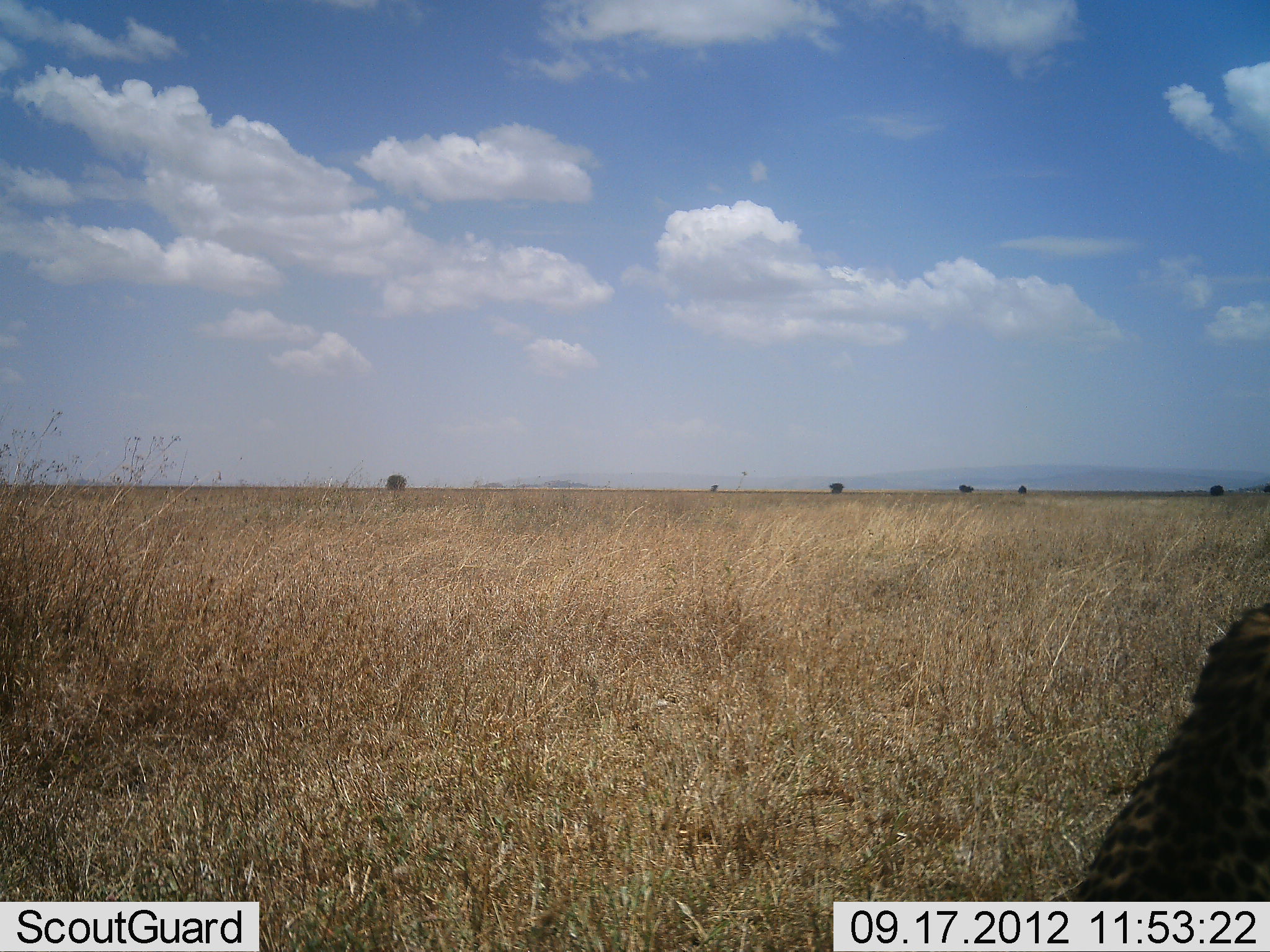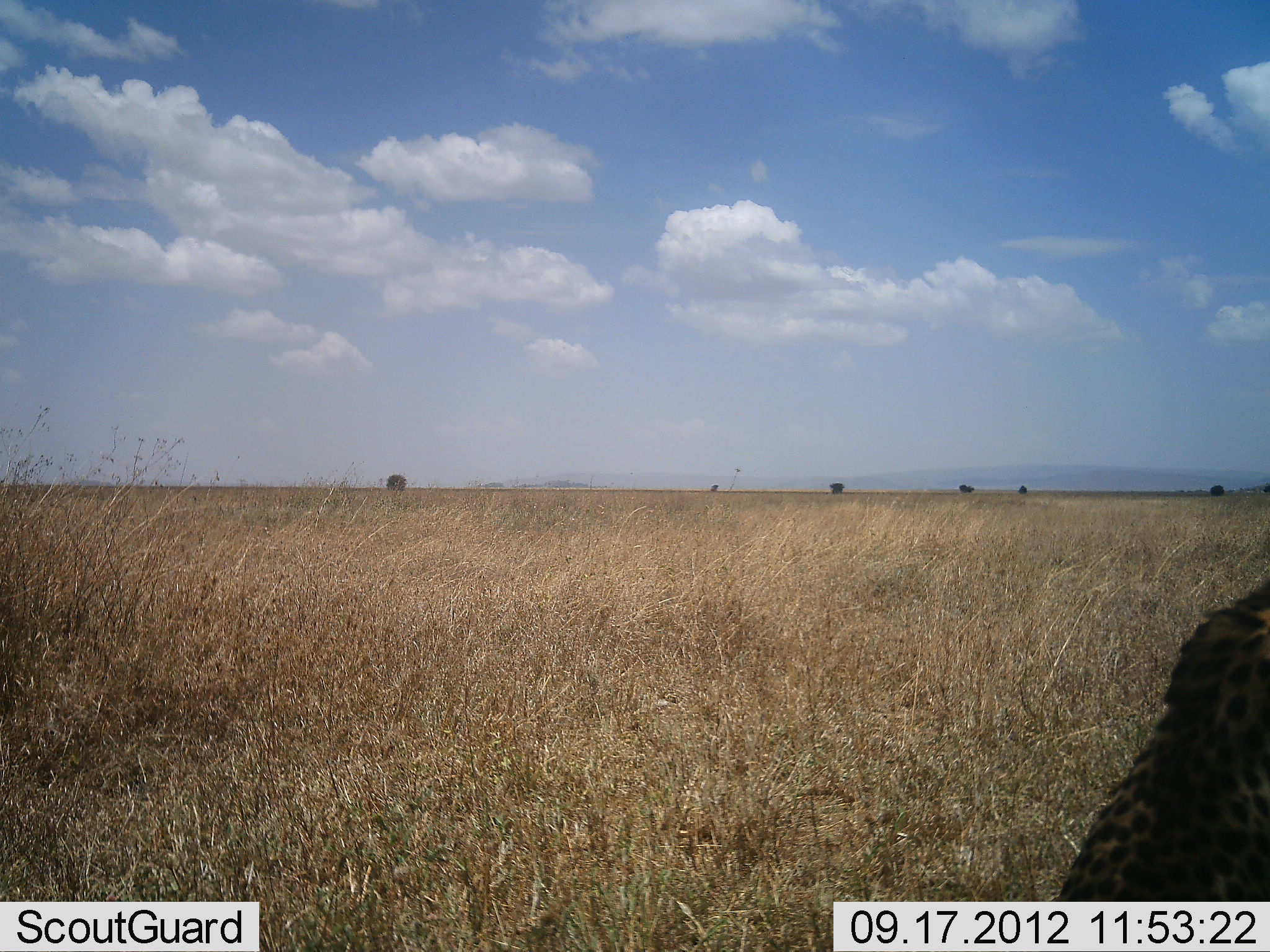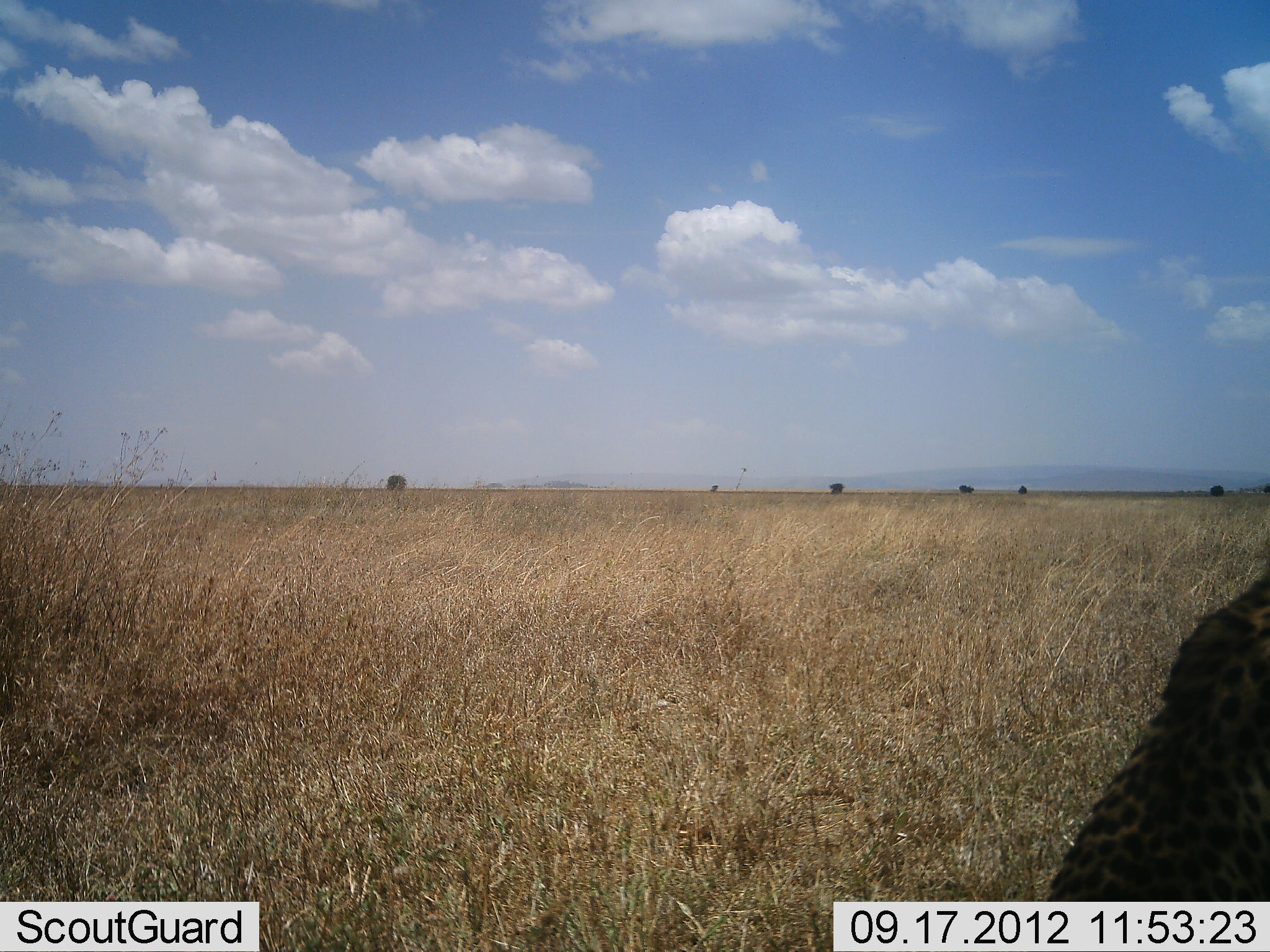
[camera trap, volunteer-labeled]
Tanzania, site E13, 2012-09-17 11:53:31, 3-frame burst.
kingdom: Animalia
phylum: Chordata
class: Mammalia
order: Carnivora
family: Felidae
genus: Acinonyx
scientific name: Acinonyx jubatus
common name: cheetah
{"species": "cheetah (Acinonyx jubatus)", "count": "1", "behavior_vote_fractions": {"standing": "10%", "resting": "90%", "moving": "0%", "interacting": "0%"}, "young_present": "0%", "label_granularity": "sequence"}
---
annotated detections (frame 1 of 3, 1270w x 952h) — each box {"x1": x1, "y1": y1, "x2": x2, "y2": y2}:
animal: {"x1": 1050, "y1": 601, "x2": 1270, "y2": 901}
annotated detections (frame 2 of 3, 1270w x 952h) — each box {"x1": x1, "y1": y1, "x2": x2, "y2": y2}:
animal: {"x1": 1050, "y1": 583, "x2": 1270, "y2": 901}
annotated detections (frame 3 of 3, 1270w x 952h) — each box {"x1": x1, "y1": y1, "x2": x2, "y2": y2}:
animal: {"x1": 1047, "y1": 566, "x2": 1270, "y2": 901}